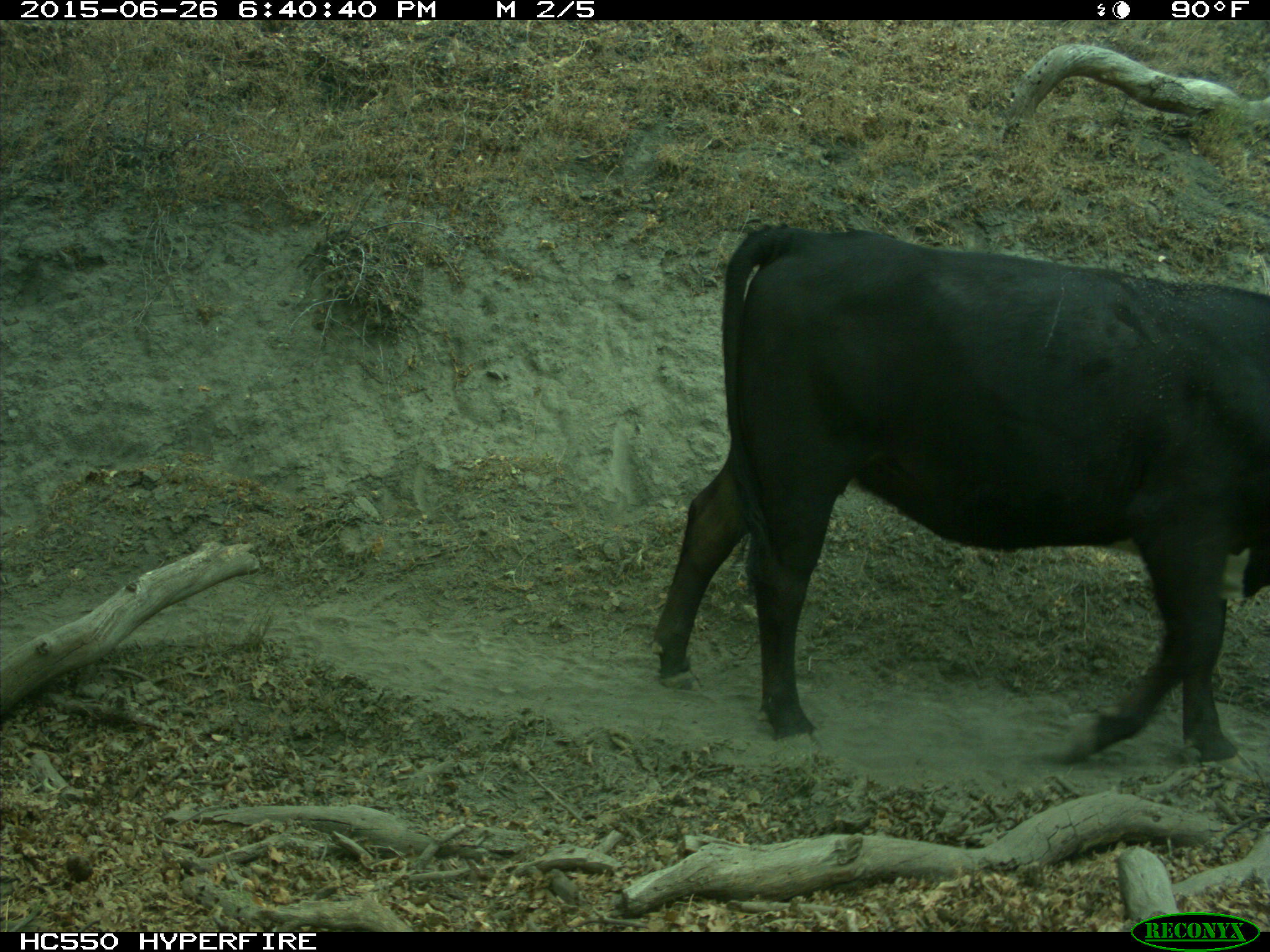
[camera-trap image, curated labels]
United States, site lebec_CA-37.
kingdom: Animalia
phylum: Chordata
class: Mammalia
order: Artiodactyla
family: Bovidae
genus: Bos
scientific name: Bos taurus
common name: domestic cow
Bos taurus (domestic cow).